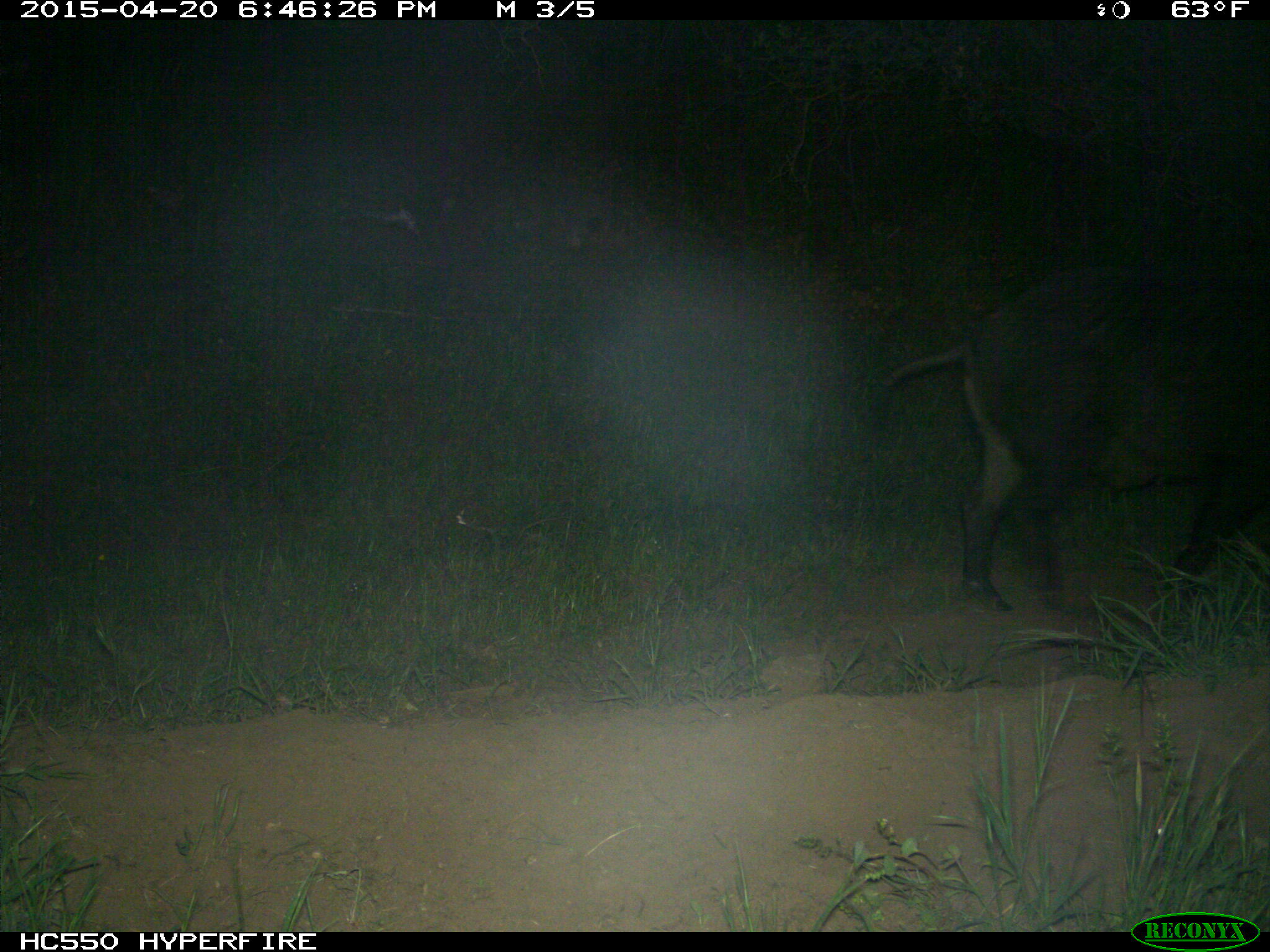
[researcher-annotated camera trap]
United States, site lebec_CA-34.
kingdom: Animalia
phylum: Chordata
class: Mammalia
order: Artiodactyla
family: Suidae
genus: Sus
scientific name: Sus scrofa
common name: wild boar